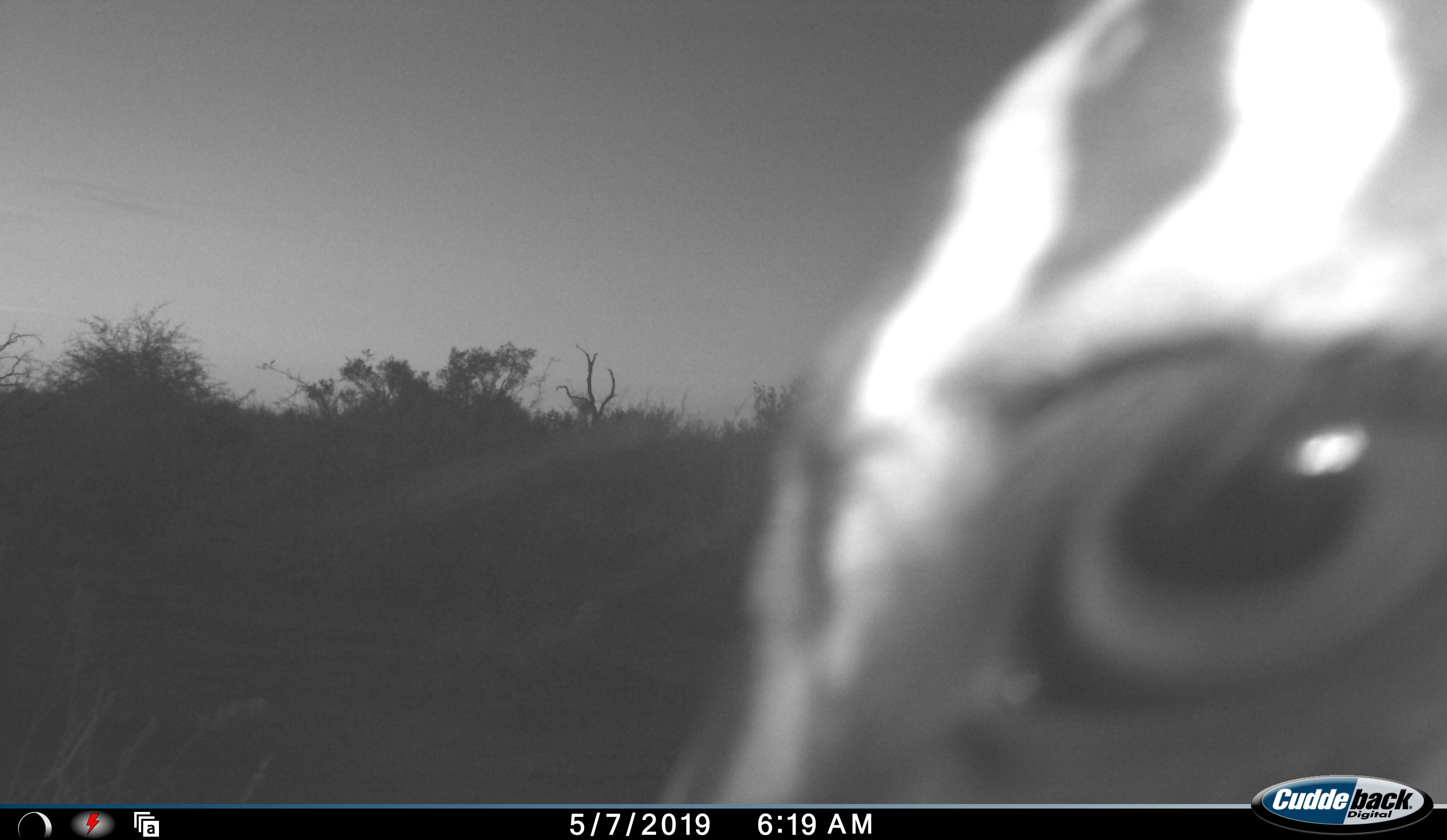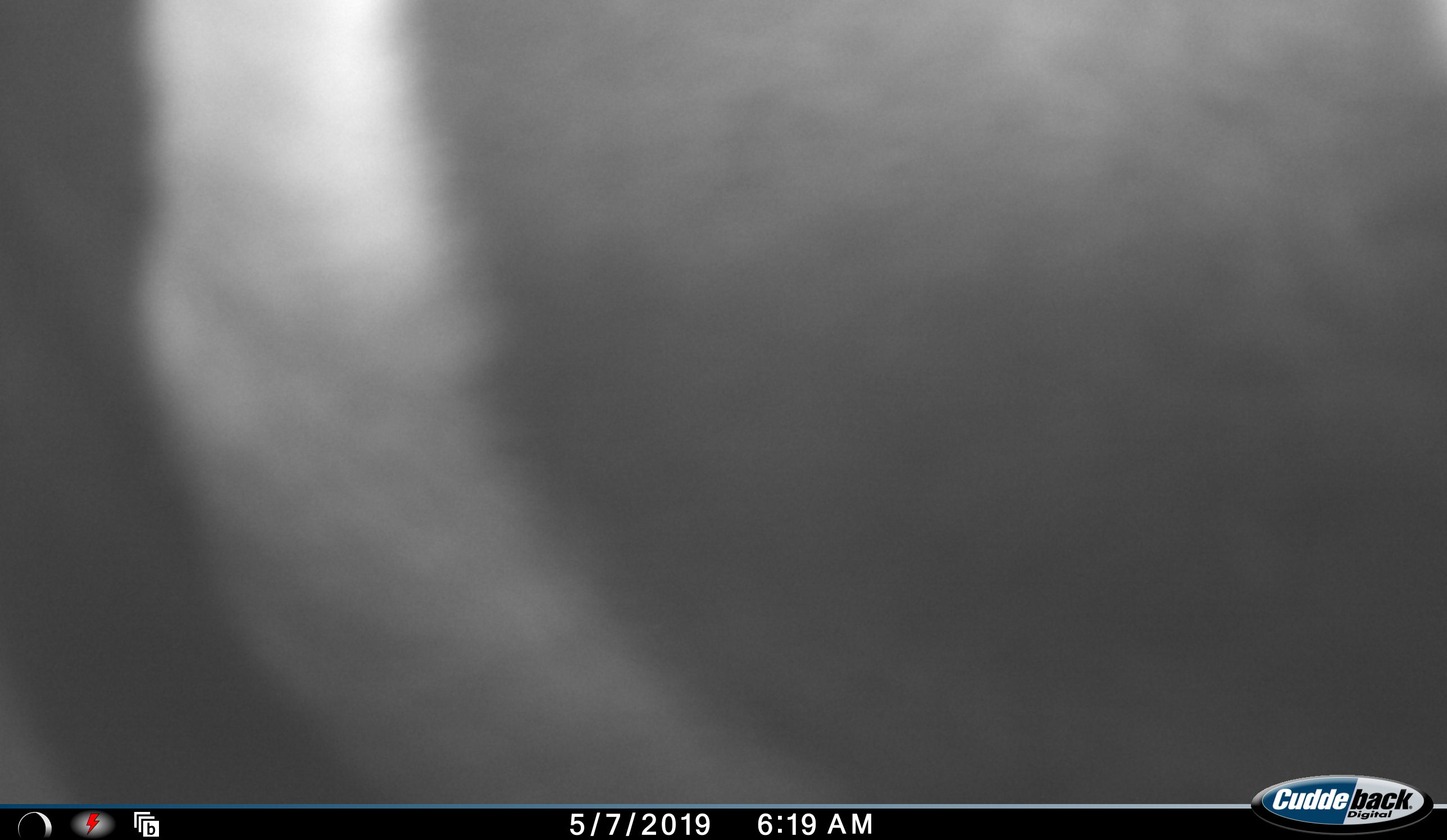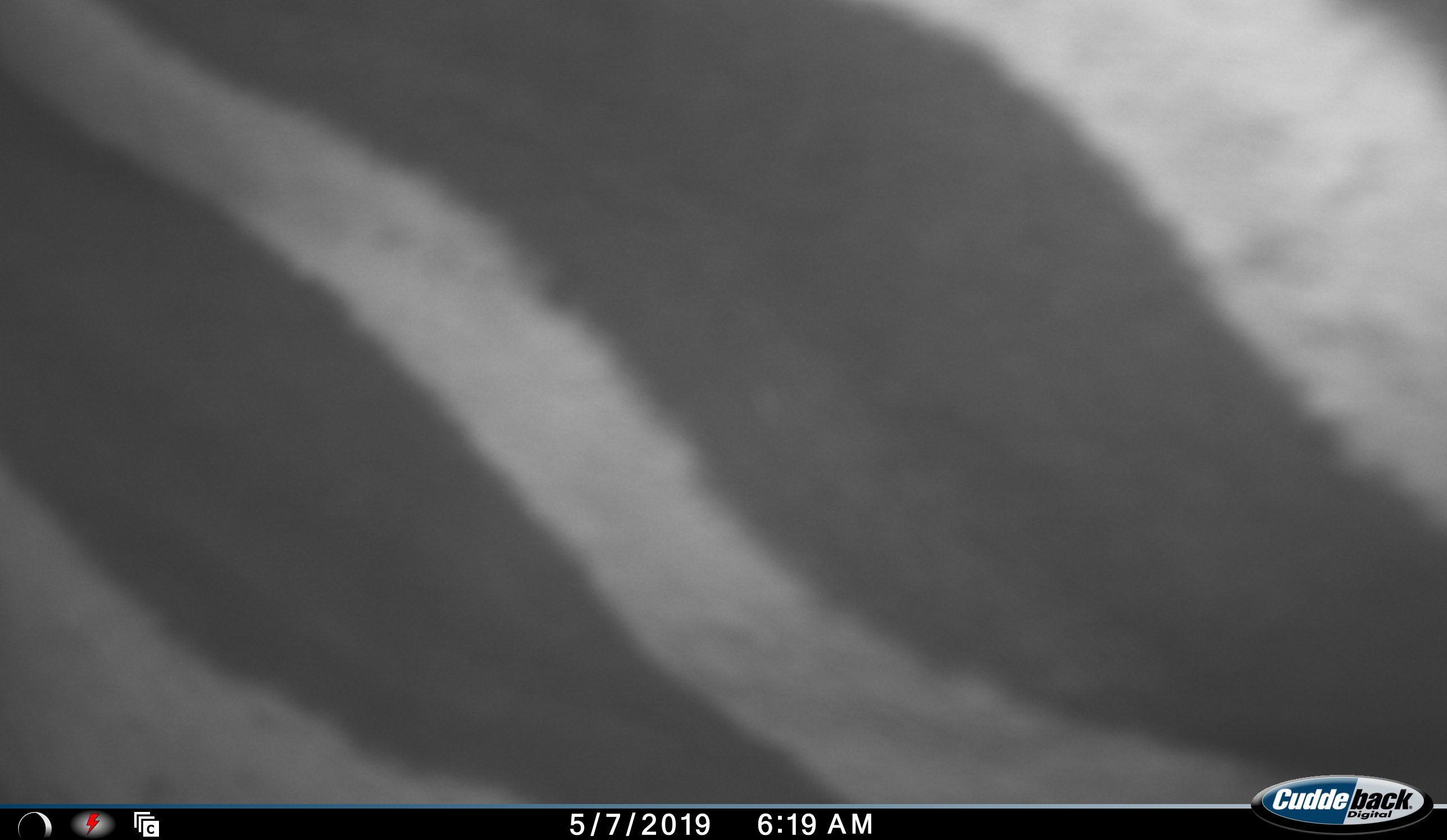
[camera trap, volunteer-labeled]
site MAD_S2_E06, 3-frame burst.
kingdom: Animalia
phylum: Chordata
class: Mammalia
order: Perissodactyla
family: Equidae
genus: Equus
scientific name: Equus quagga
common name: plains zebra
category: zebraplains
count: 1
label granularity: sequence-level